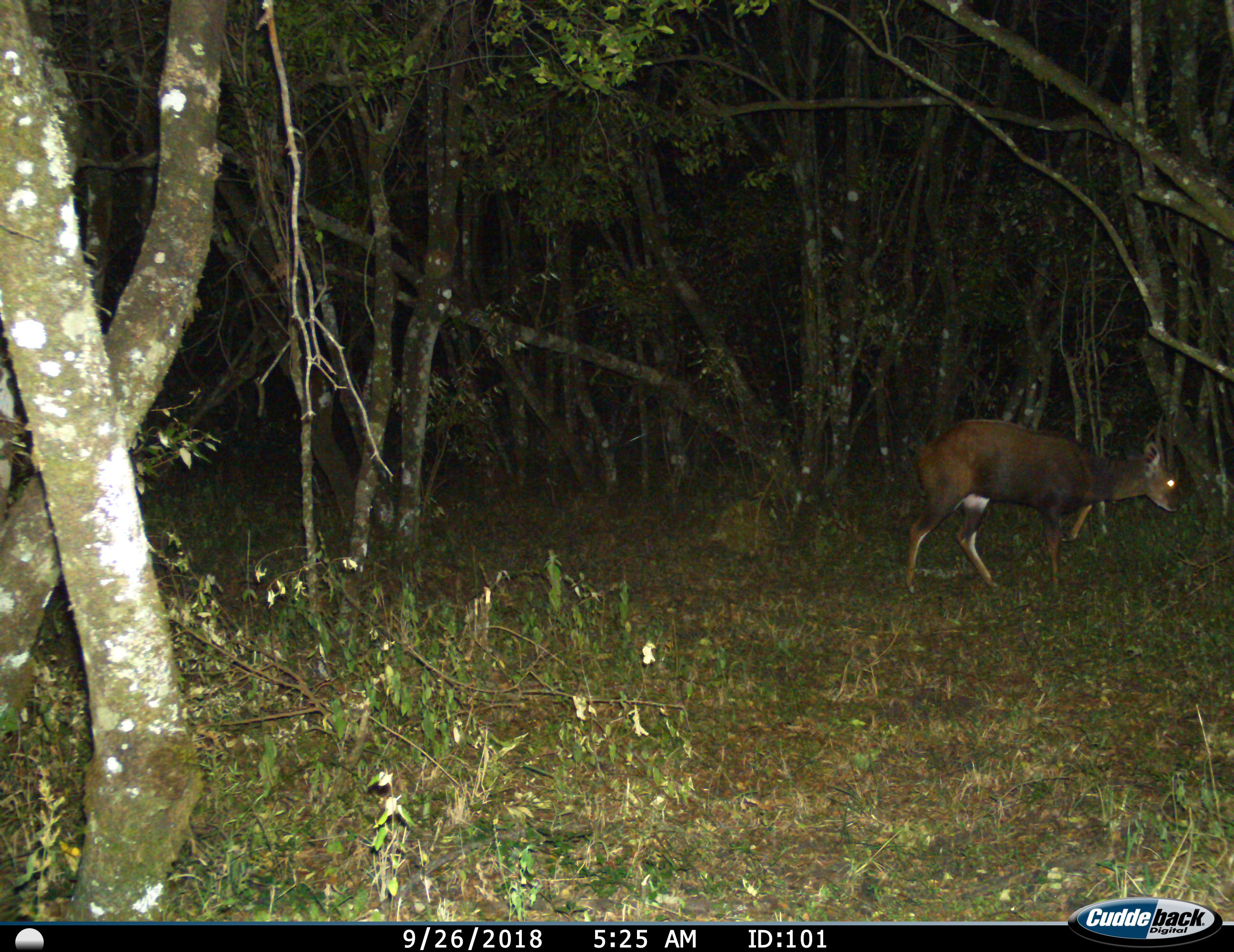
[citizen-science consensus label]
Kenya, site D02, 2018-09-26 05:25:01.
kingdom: Animalia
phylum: Chordata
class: Mammalia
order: Artiodactyla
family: Bovidae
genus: Cephalophus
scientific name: Cephalophus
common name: duiker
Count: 1.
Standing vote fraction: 0%.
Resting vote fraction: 0%.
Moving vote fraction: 100%.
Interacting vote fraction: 0%.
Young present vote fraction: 0%.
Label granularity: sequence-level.